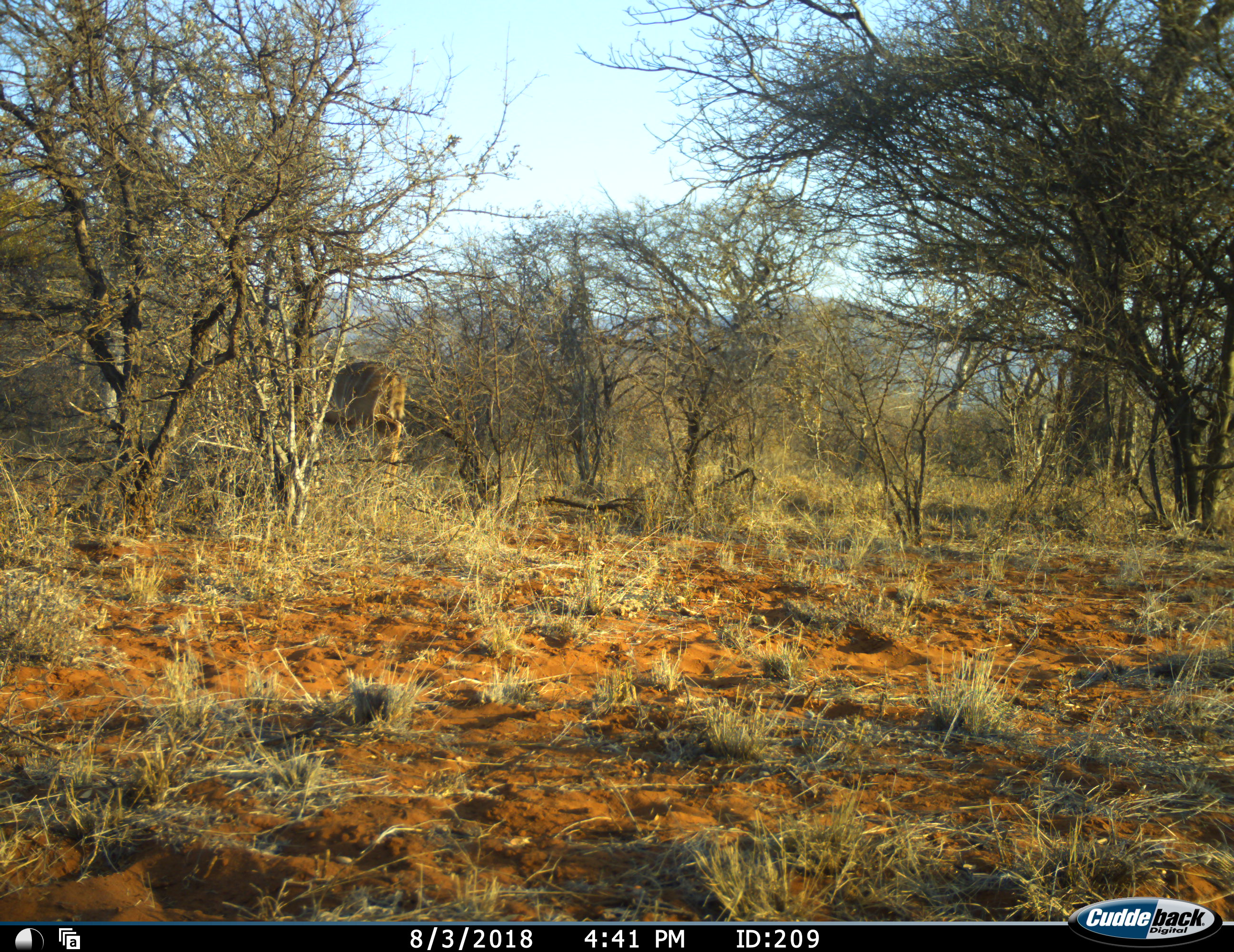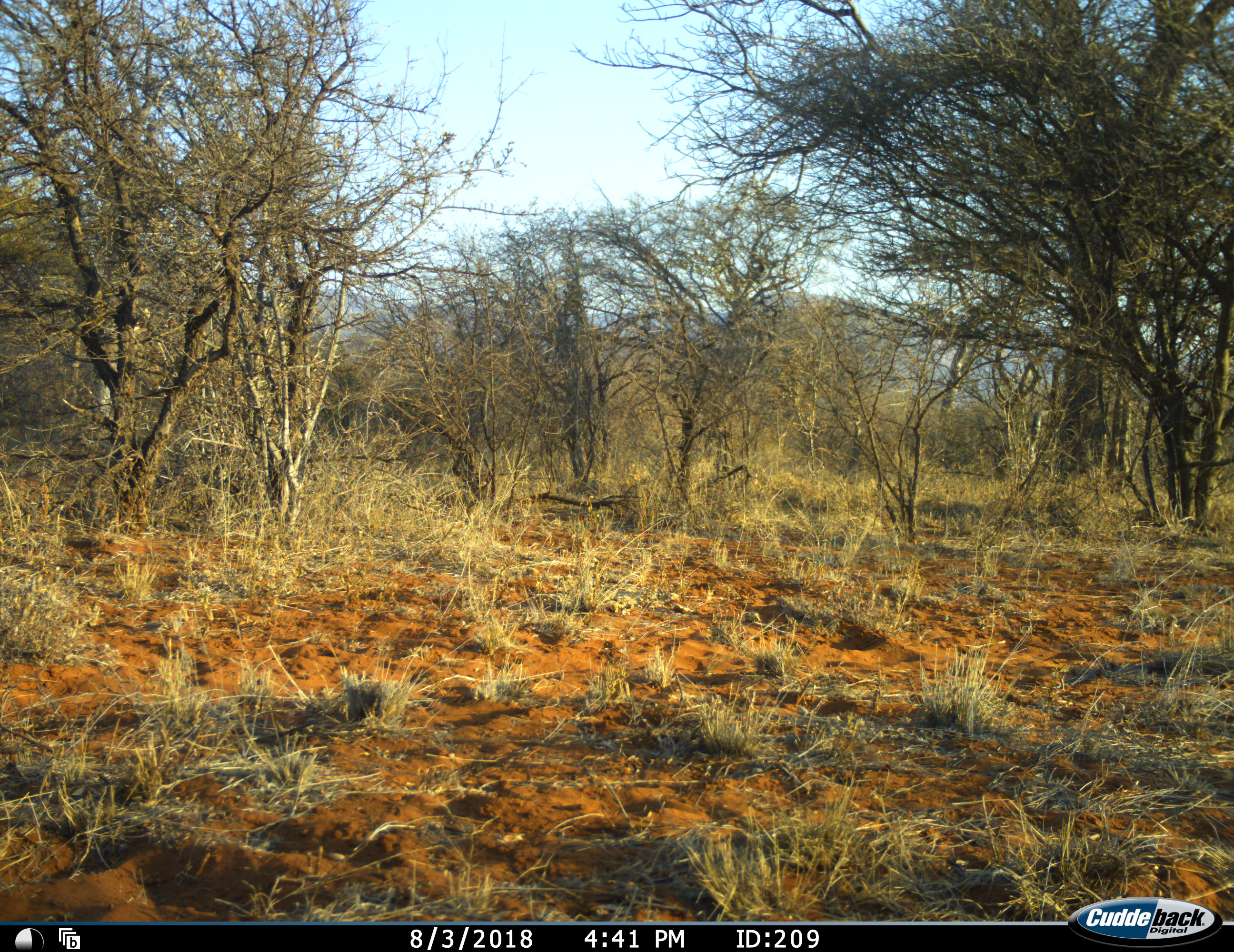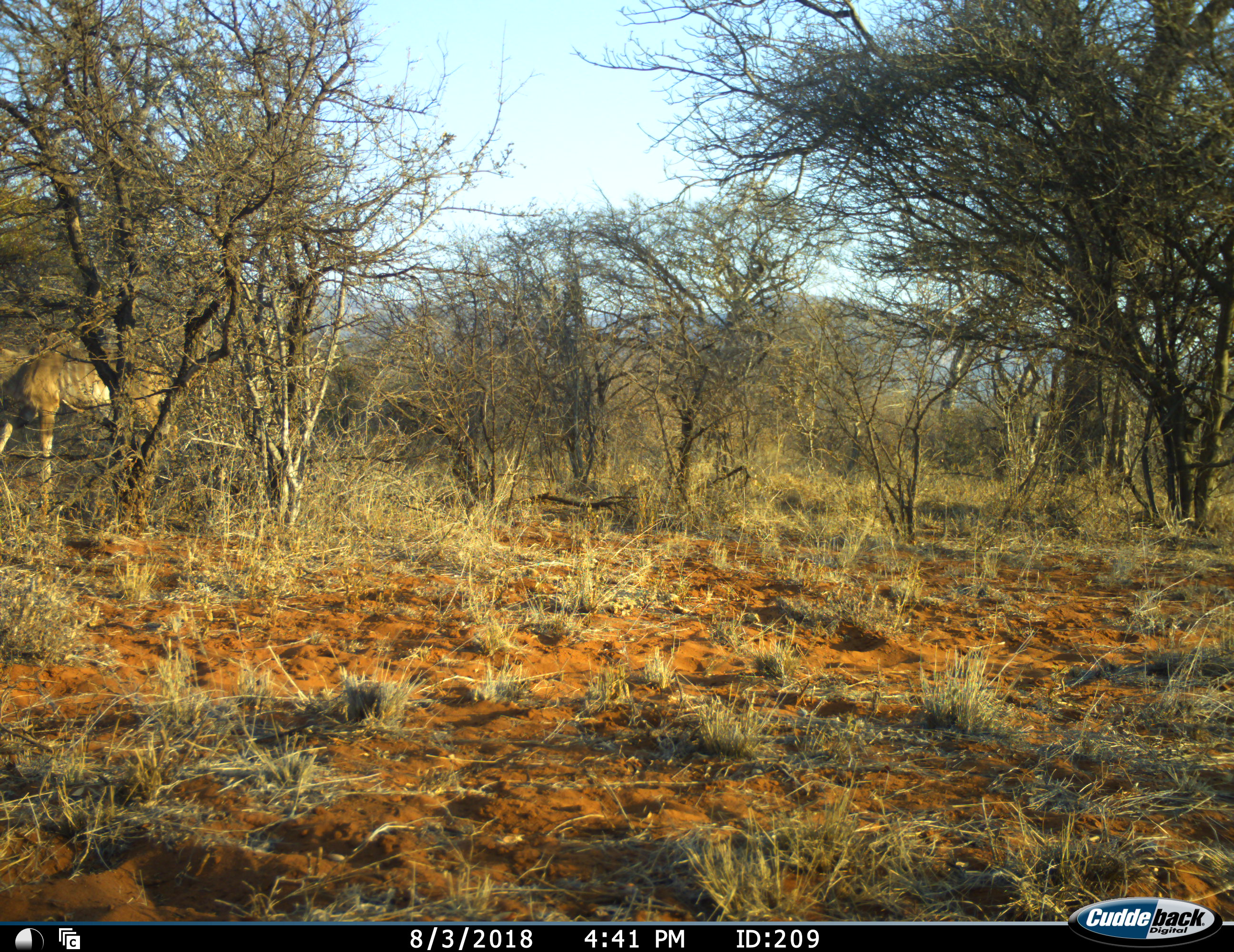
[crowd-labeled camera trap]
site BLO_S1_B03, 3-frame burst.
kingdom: Animalia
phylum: Chordata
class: Mammalia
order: Artiodactyla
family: Bovidae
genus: Tragelaphus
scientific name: Tragelaphus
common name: kudu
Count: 1.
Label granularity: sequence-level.